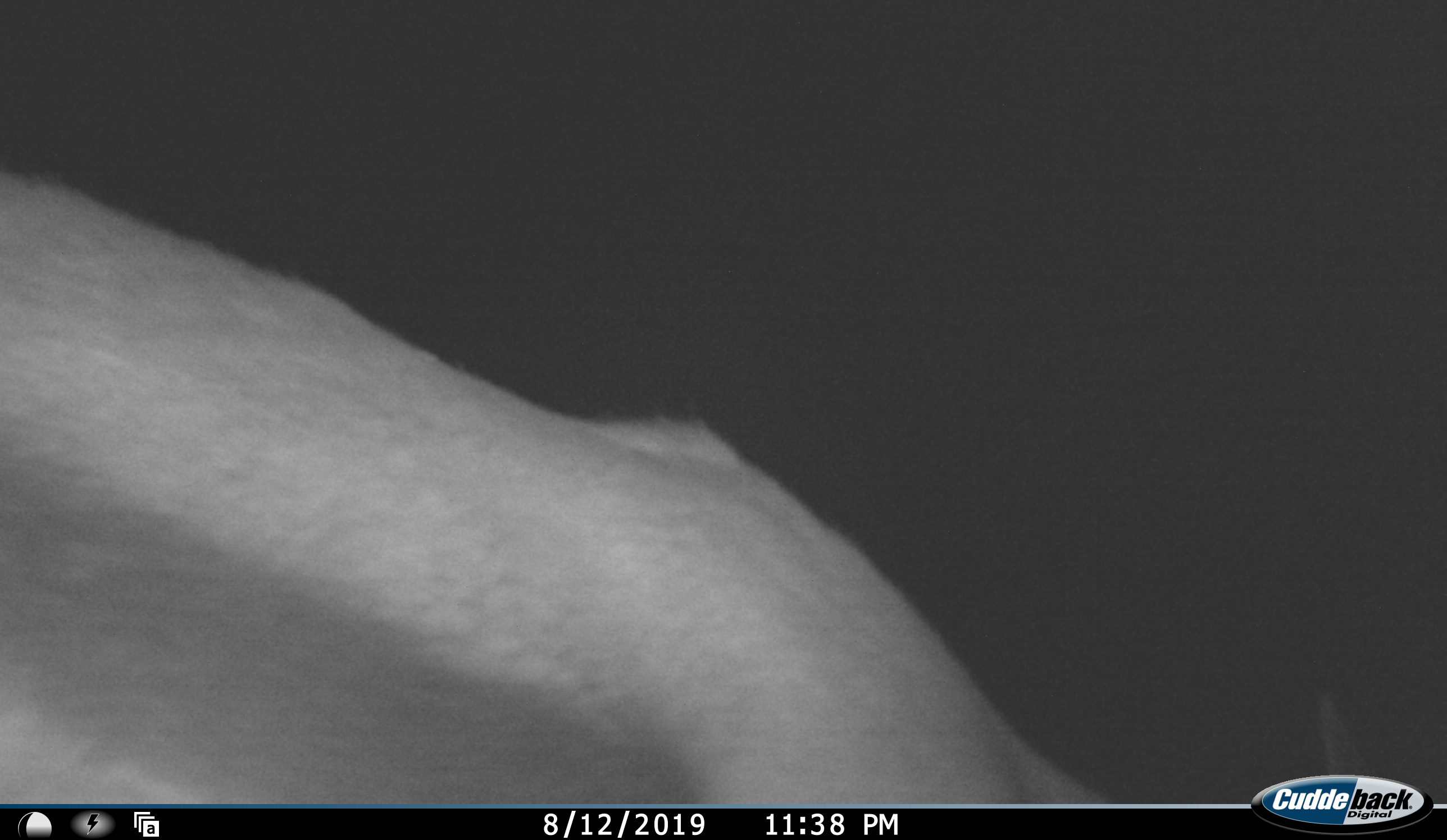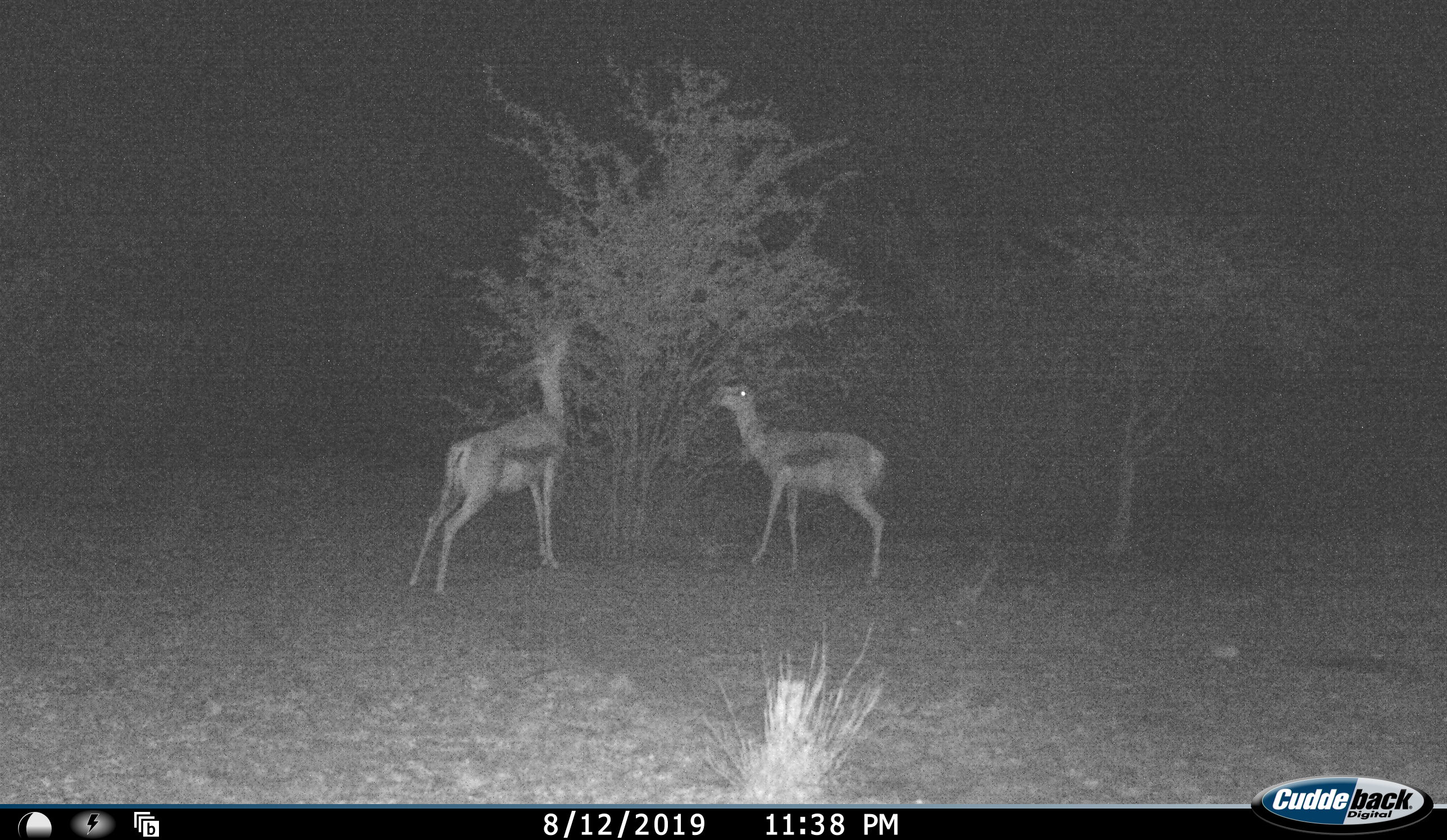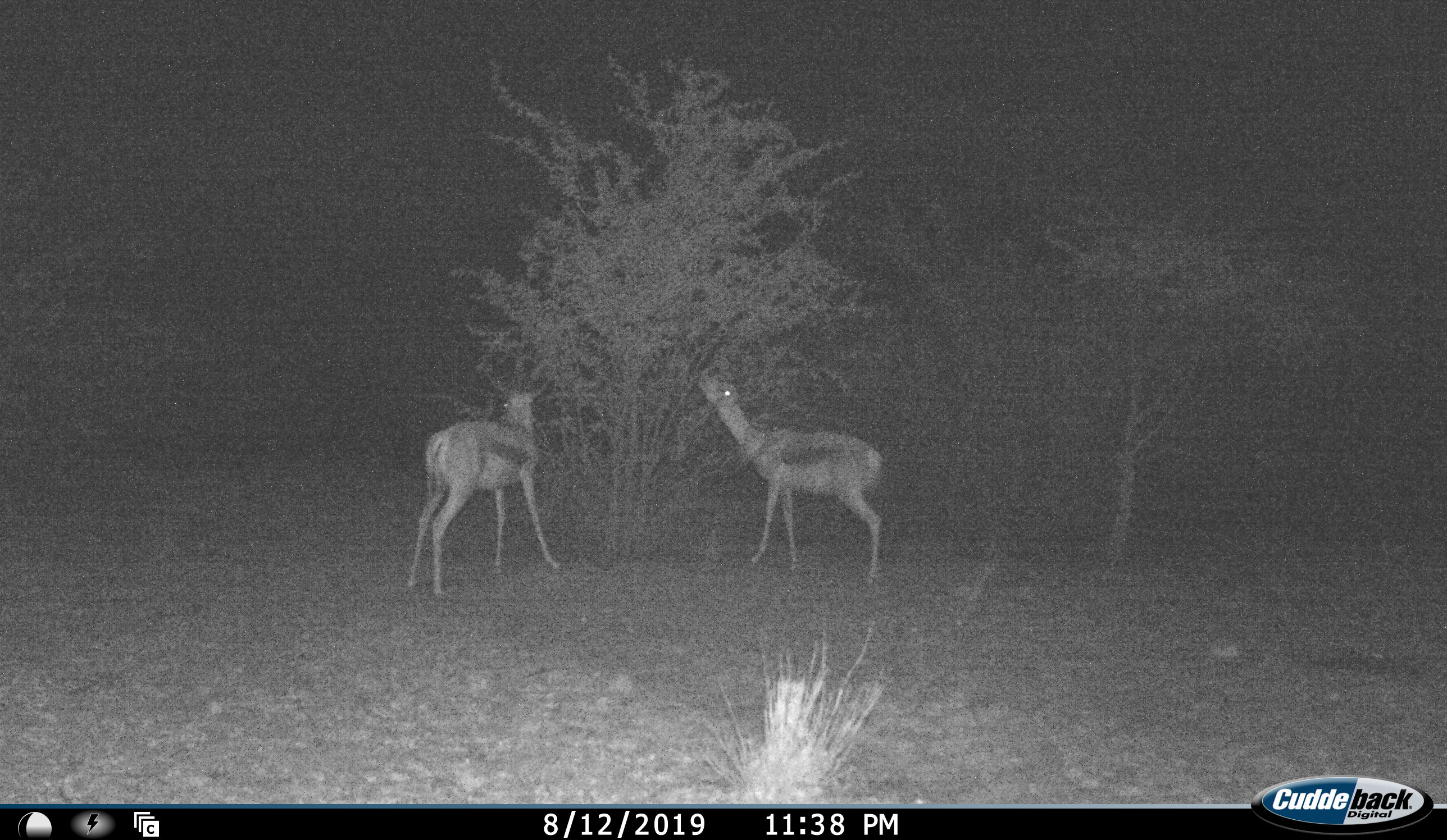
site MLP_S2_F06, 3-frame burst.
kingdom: Animalia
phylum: Chordata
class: Mammalia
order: Artiodactyla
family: Bovidae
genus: Antidorcas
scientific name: Antidorcas marsupialis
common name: springbok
Springbok (Antidorcas marsupialis), count 3. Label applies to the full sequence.